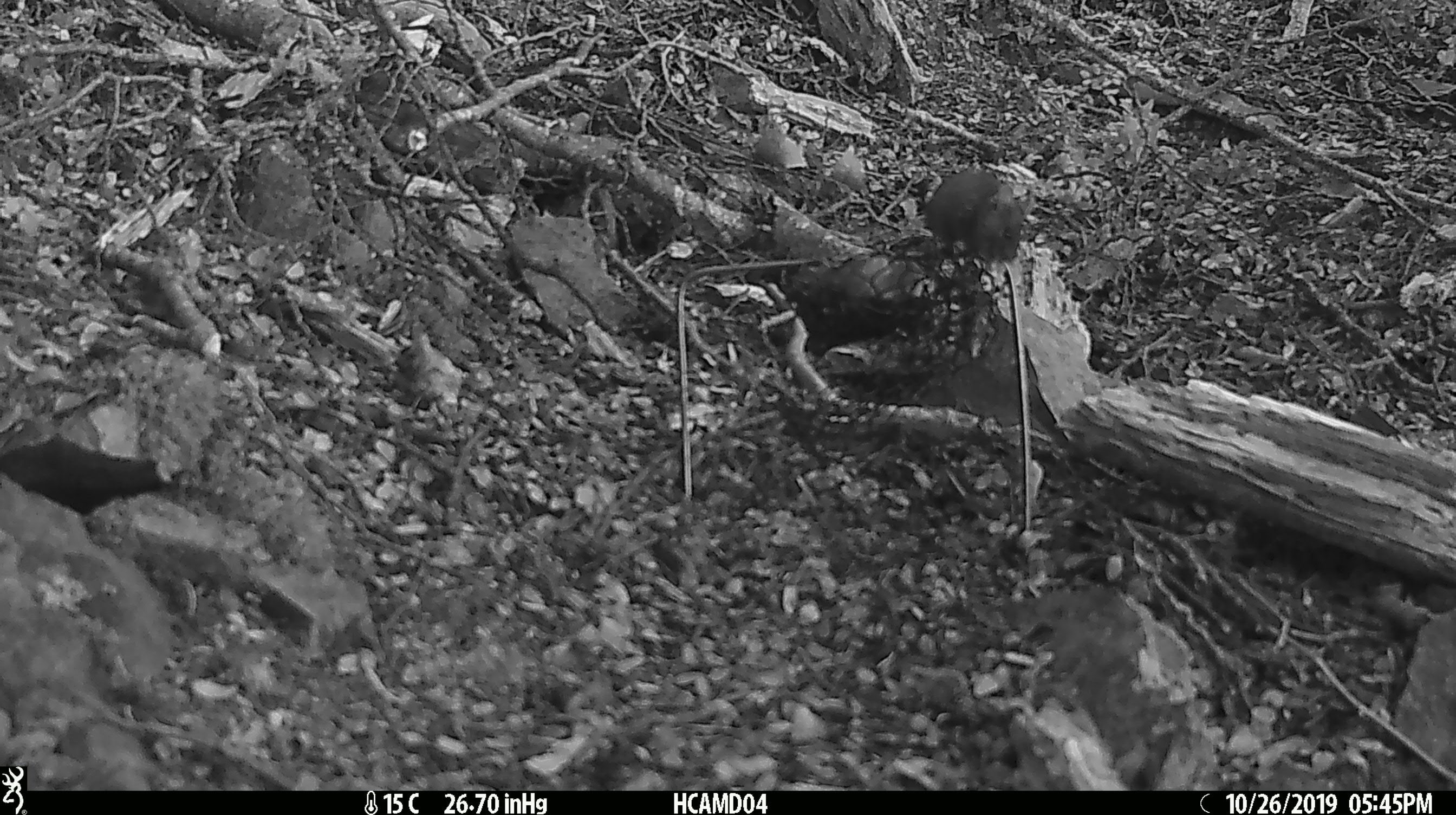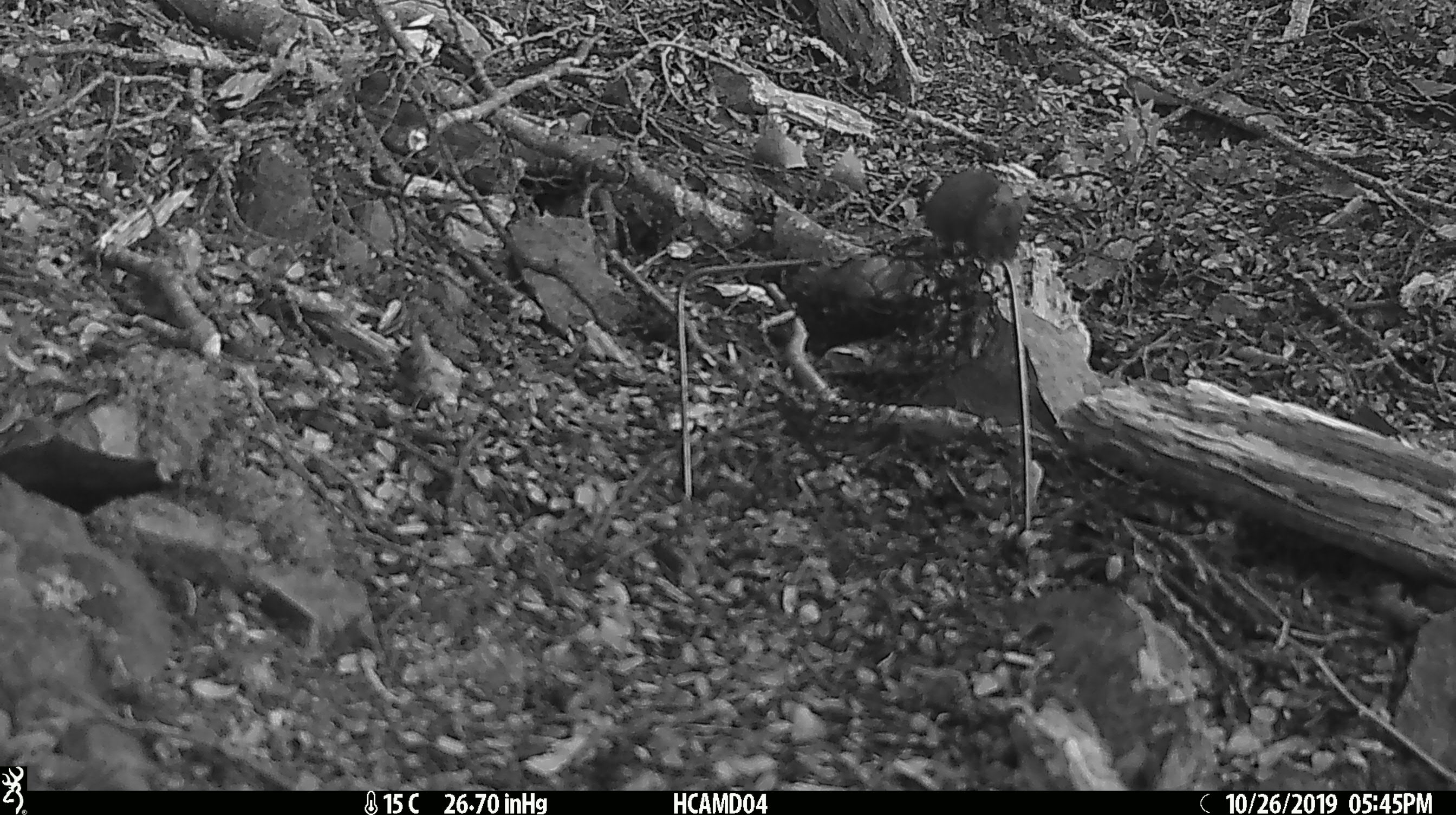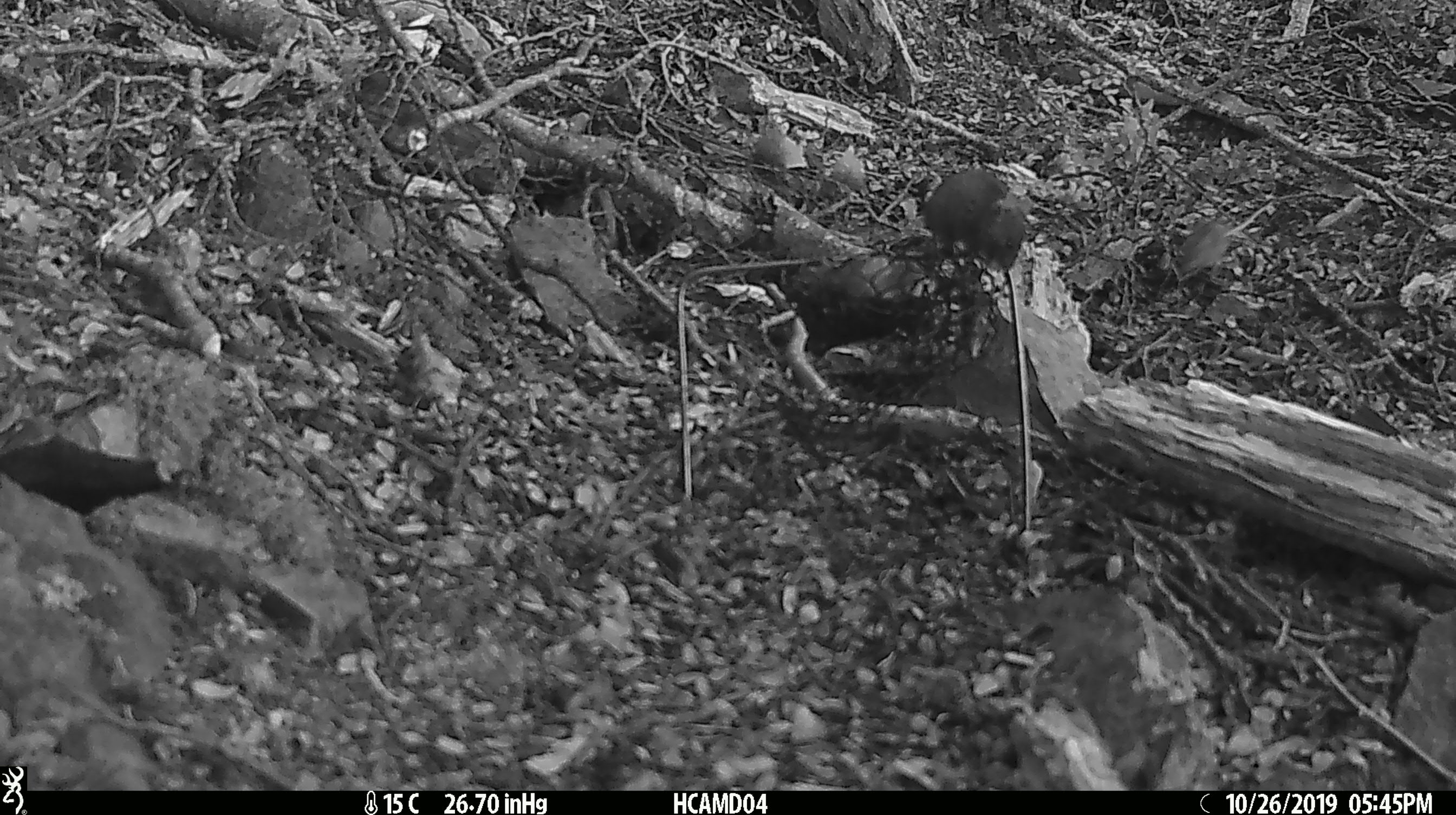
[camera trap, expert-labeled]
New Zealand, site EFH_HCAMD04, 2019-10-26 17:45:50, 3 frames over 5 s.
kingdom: Animalia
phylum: Chordata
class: Mammalia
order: Rodentia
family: Muridae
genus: Mus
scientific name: Mus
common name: mouse